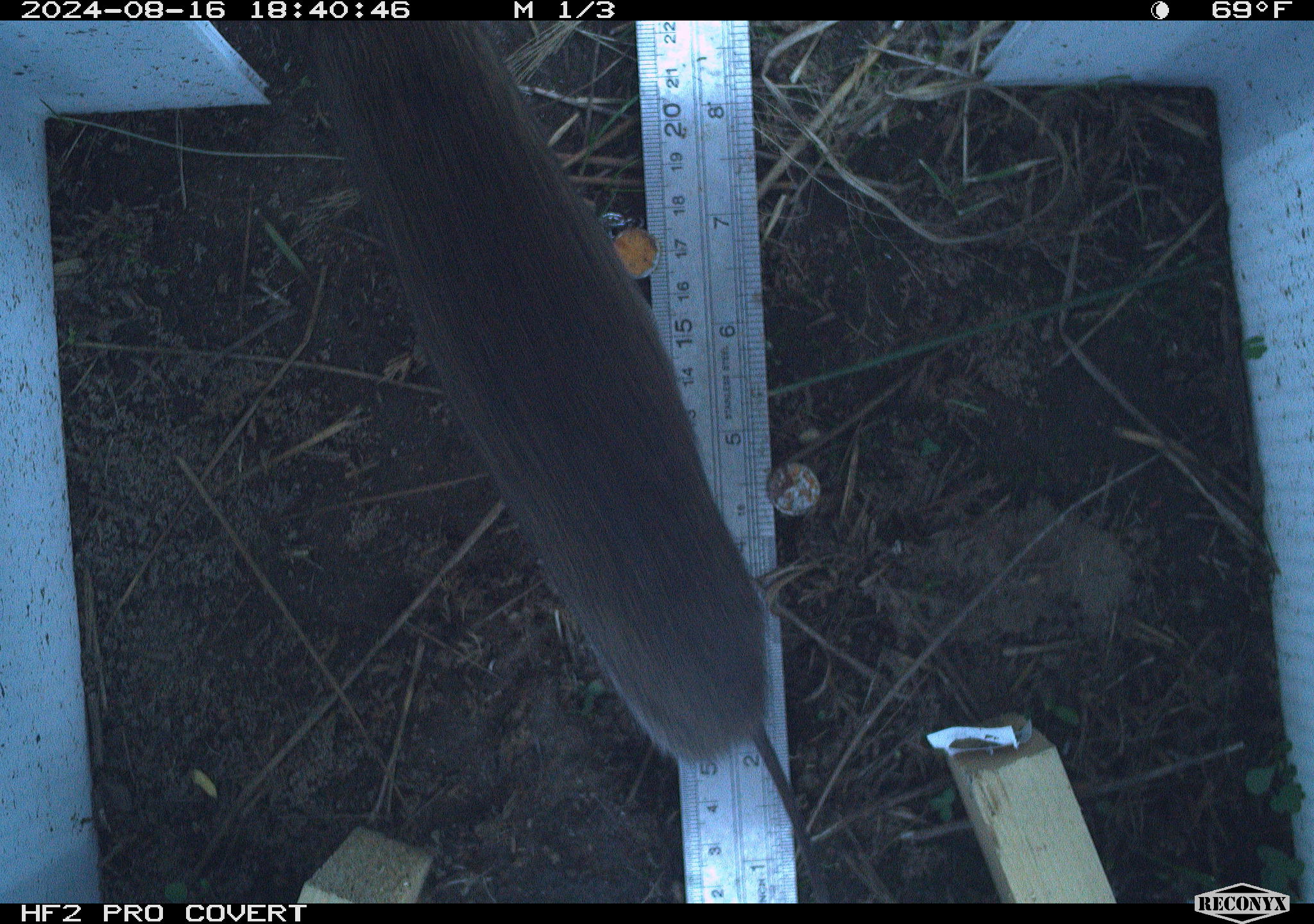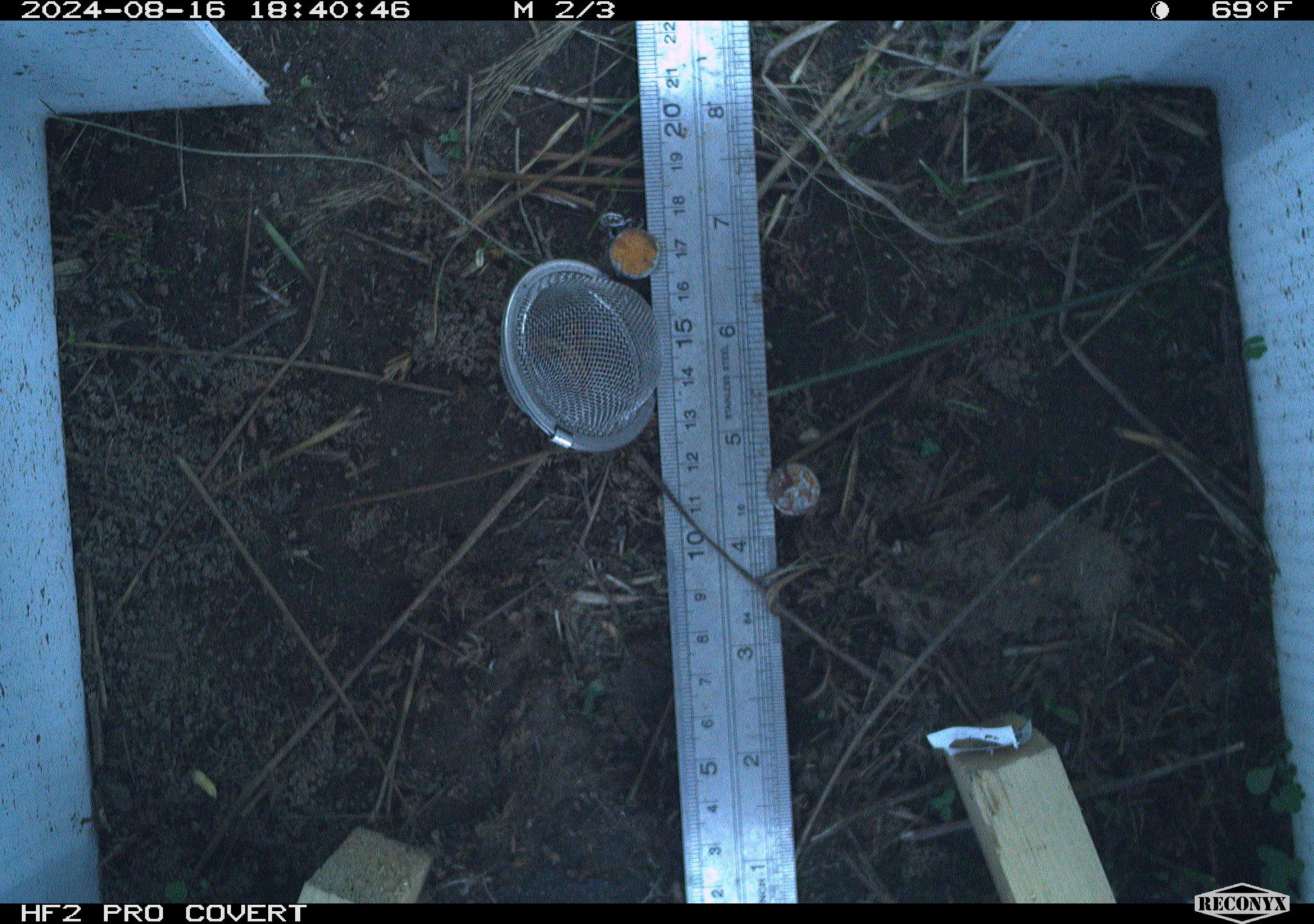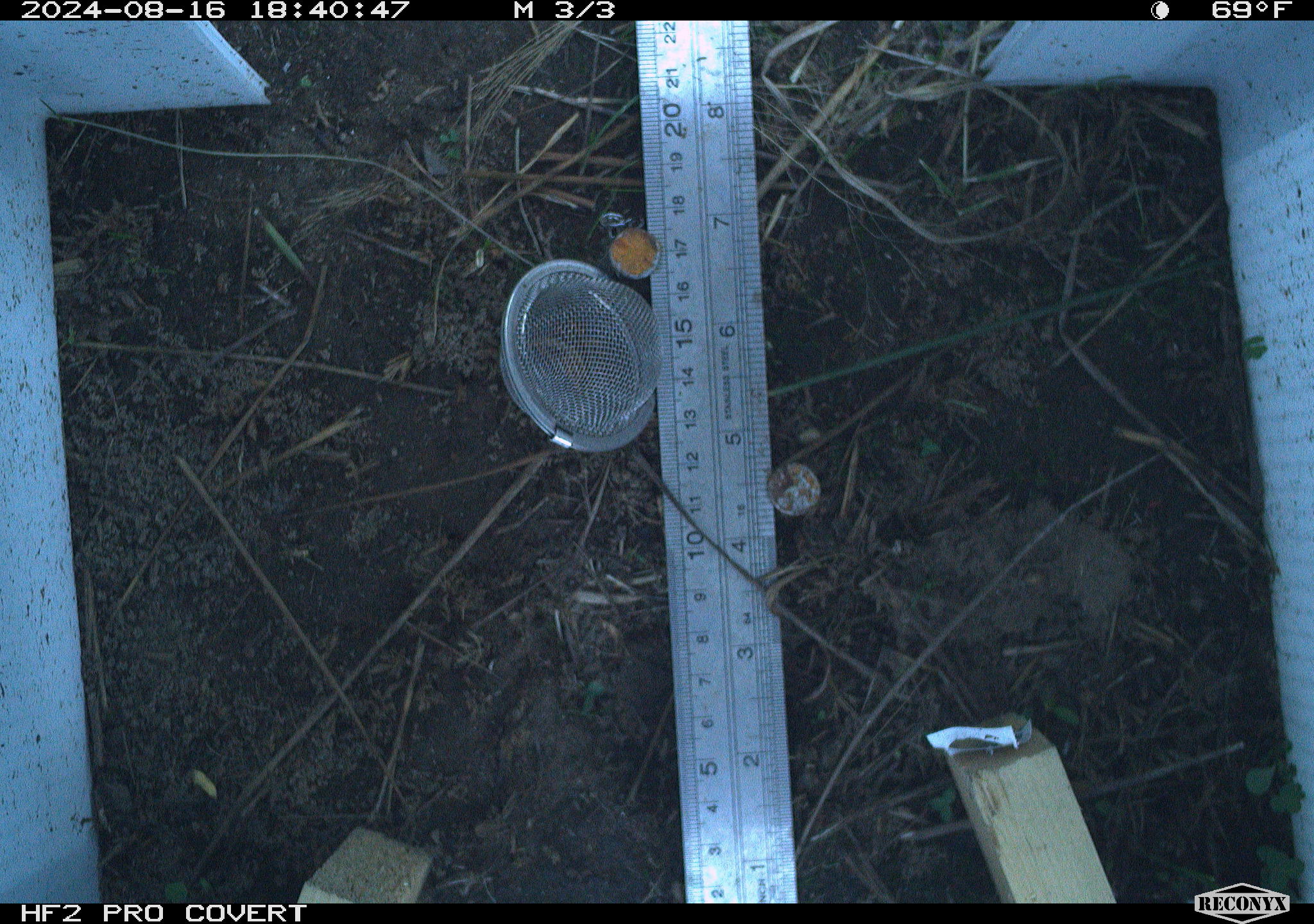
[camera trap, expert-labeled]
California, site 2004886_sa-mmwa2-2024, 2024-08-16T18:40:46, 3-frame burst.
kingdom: Animalia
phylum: Chordata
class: Mammalia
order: Rodentia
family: Cricetidae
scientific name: Arvicolinae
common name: voles, lemmings, and muskrats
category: arvicolinae subfamily